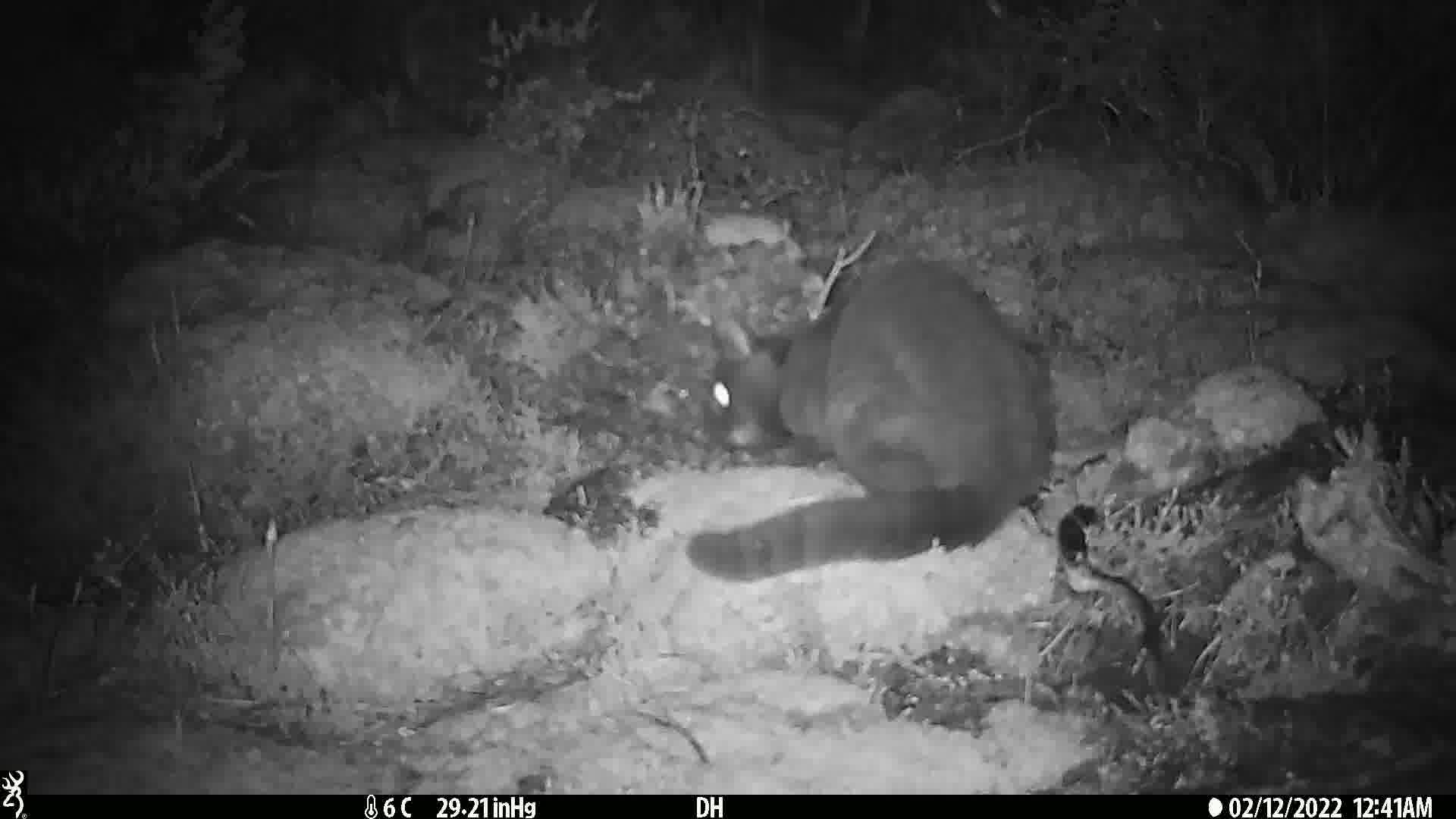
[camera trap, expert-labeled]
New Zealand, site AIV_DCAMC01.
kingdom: Animalia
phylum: Chordata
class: Mammalia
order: Carnivora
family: Felidae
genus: Felis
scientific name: Felis catus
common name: domestic cat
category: cat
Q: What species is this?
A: Cat (domestic cat) (Felis catus).